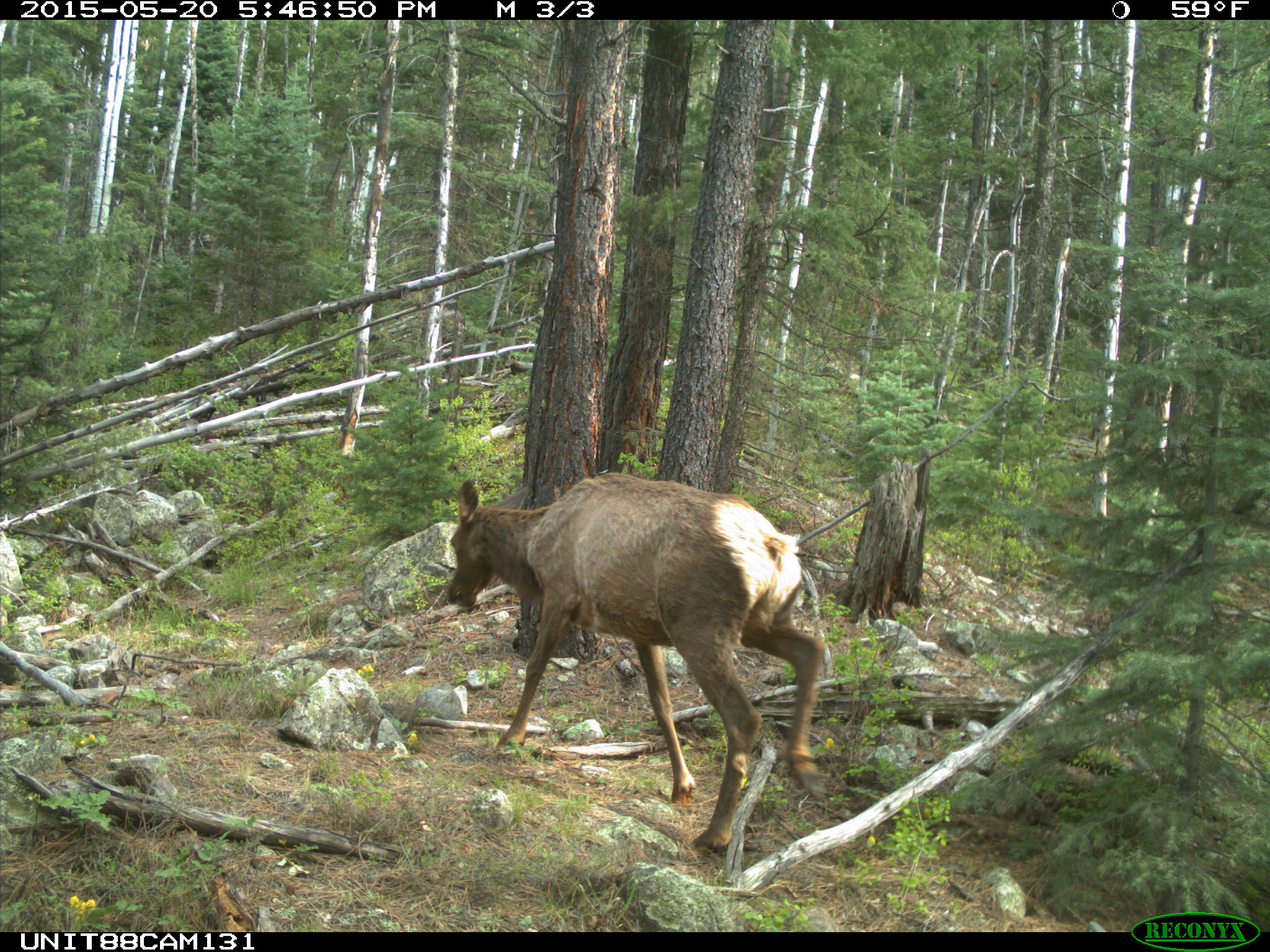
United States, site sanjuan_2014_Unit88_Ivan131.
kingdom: Animalia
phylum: Chordata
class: Mammalia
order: Artiodactyla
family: Cervidae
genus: Cervus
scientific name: Cervus elaphus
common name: red deer